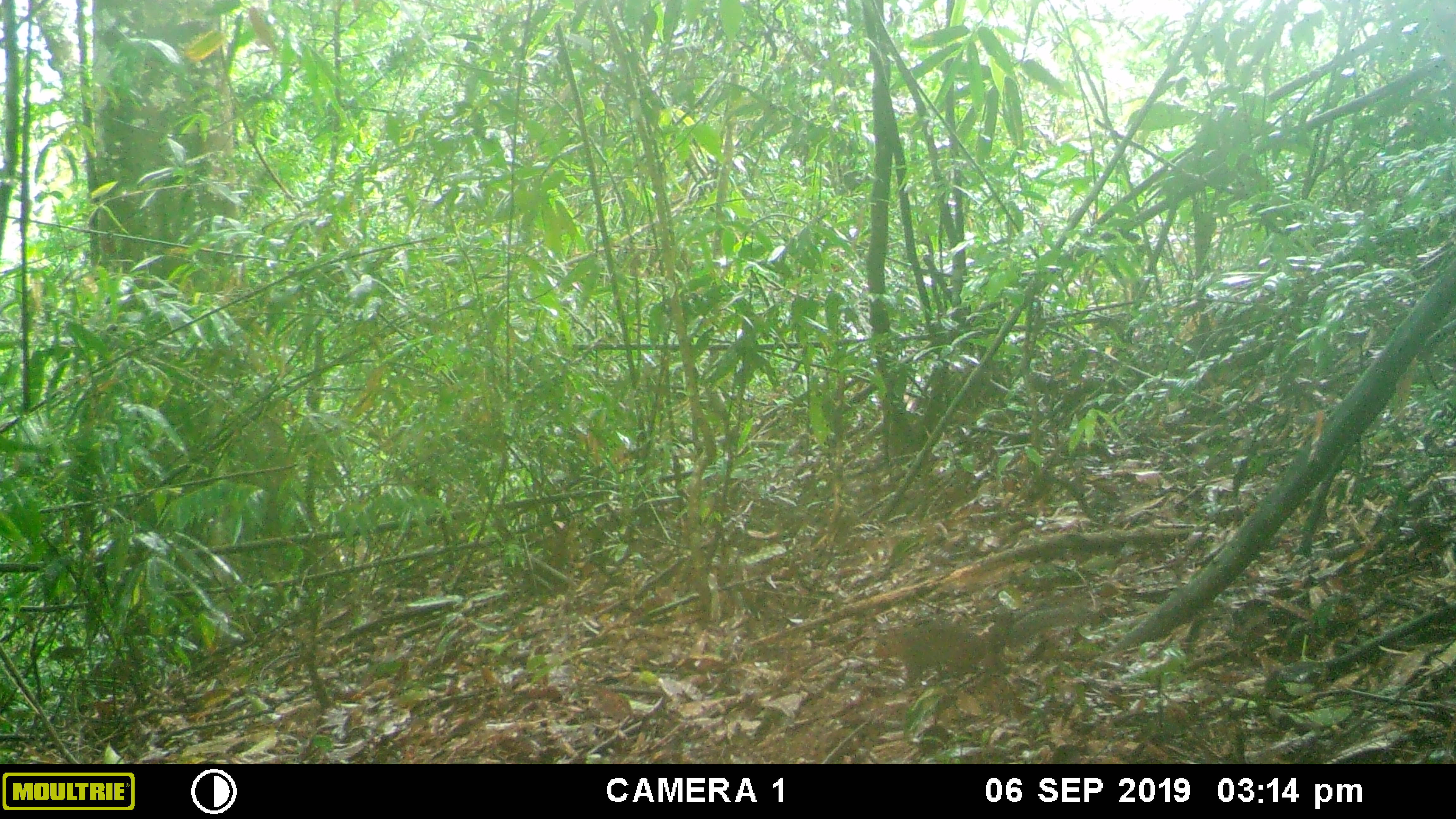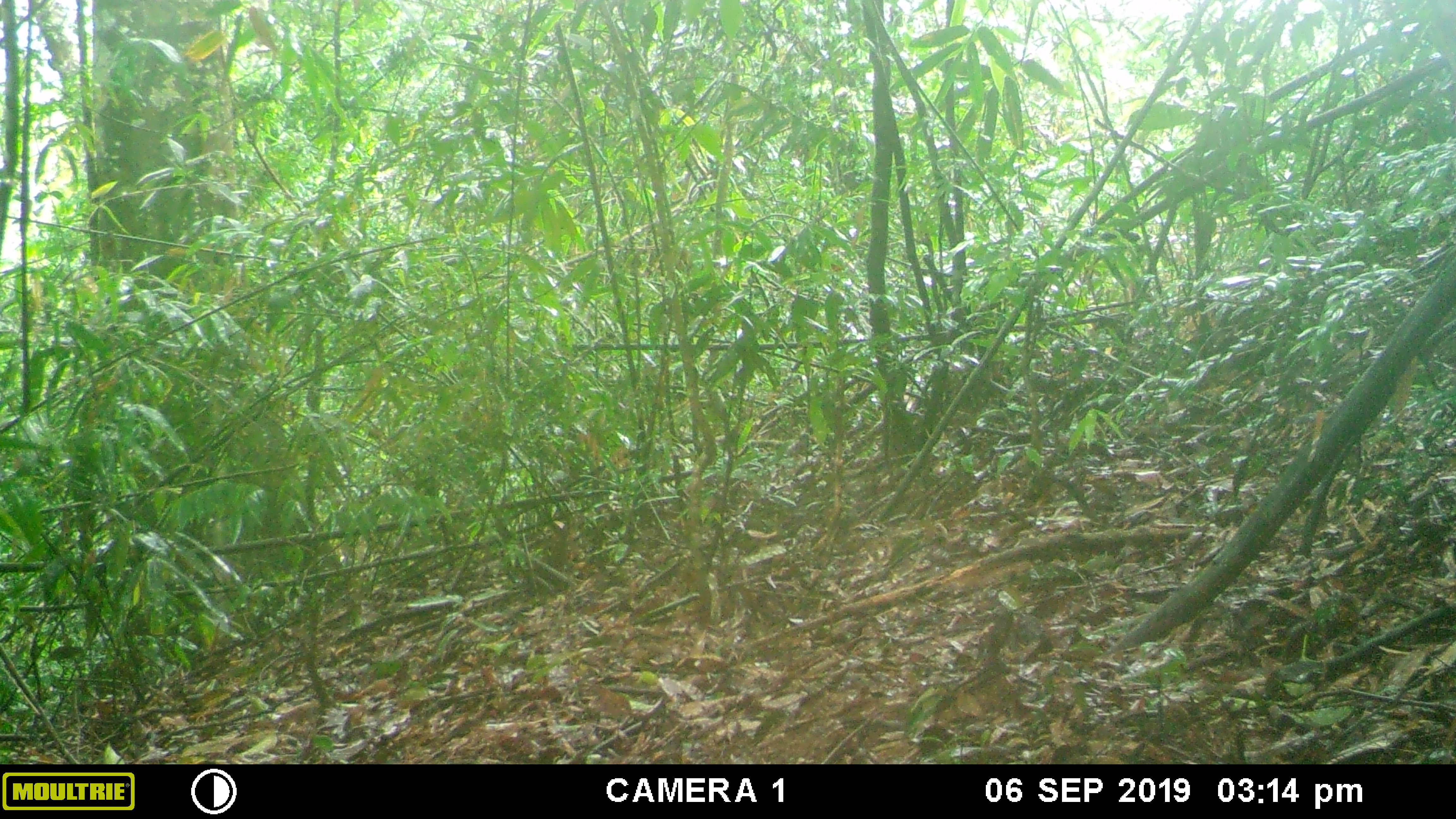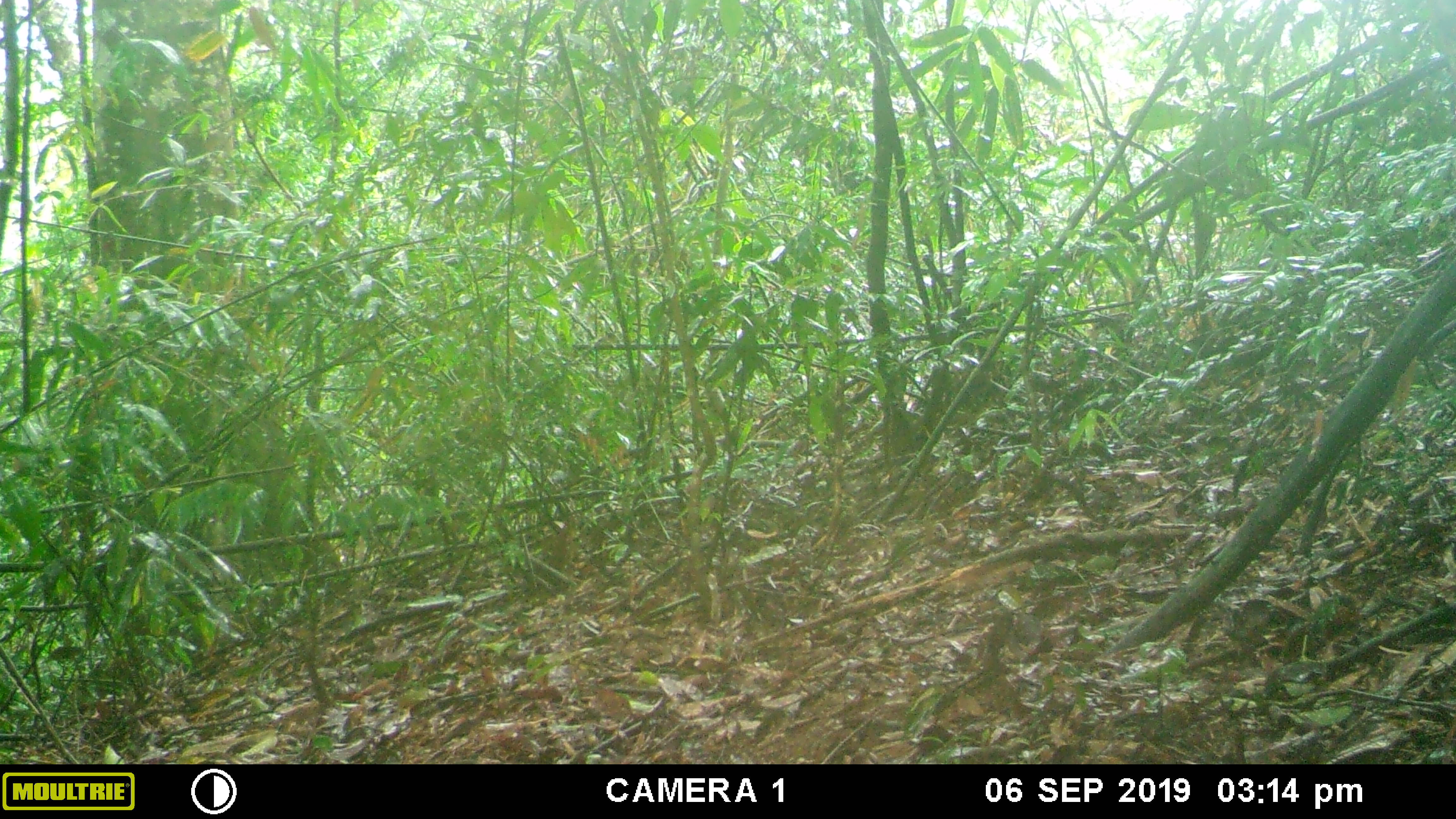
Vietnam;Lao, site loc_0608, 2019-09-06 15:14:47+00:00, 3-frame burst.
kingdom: Animalia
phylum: Chordata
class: Mammalia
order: Rodentia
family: Sciuridae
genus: Dremomys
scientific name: Dremomys rufigenis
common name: red-cheeked squirrel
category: red cheeked squirrel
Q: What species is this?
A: Red cheeked squirrel (red-cheeked squirrel) (Dremomys rufigenis).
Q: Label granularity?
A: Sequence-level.